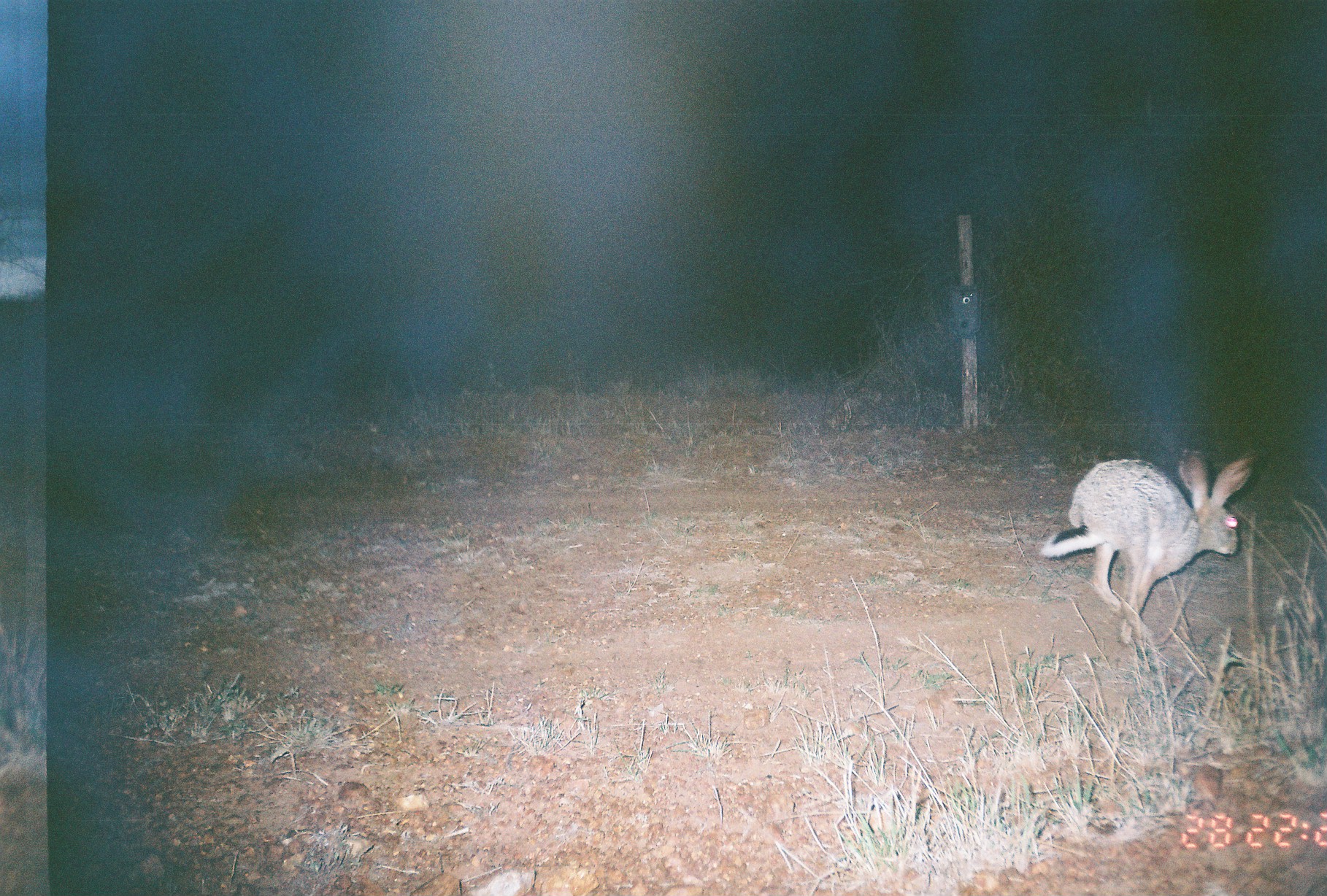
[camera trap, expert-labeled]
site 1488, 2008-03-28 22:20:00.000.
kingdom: Animalia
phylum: Chordata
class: Mammalia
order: Lagomorpha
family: Leporidae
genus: Lepus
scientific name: Lepus saxatilis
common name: scrub hare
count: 1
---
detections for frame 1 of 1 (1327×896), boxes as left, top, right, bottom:
lepus saxatilis: 1036, 445, 1259, 648